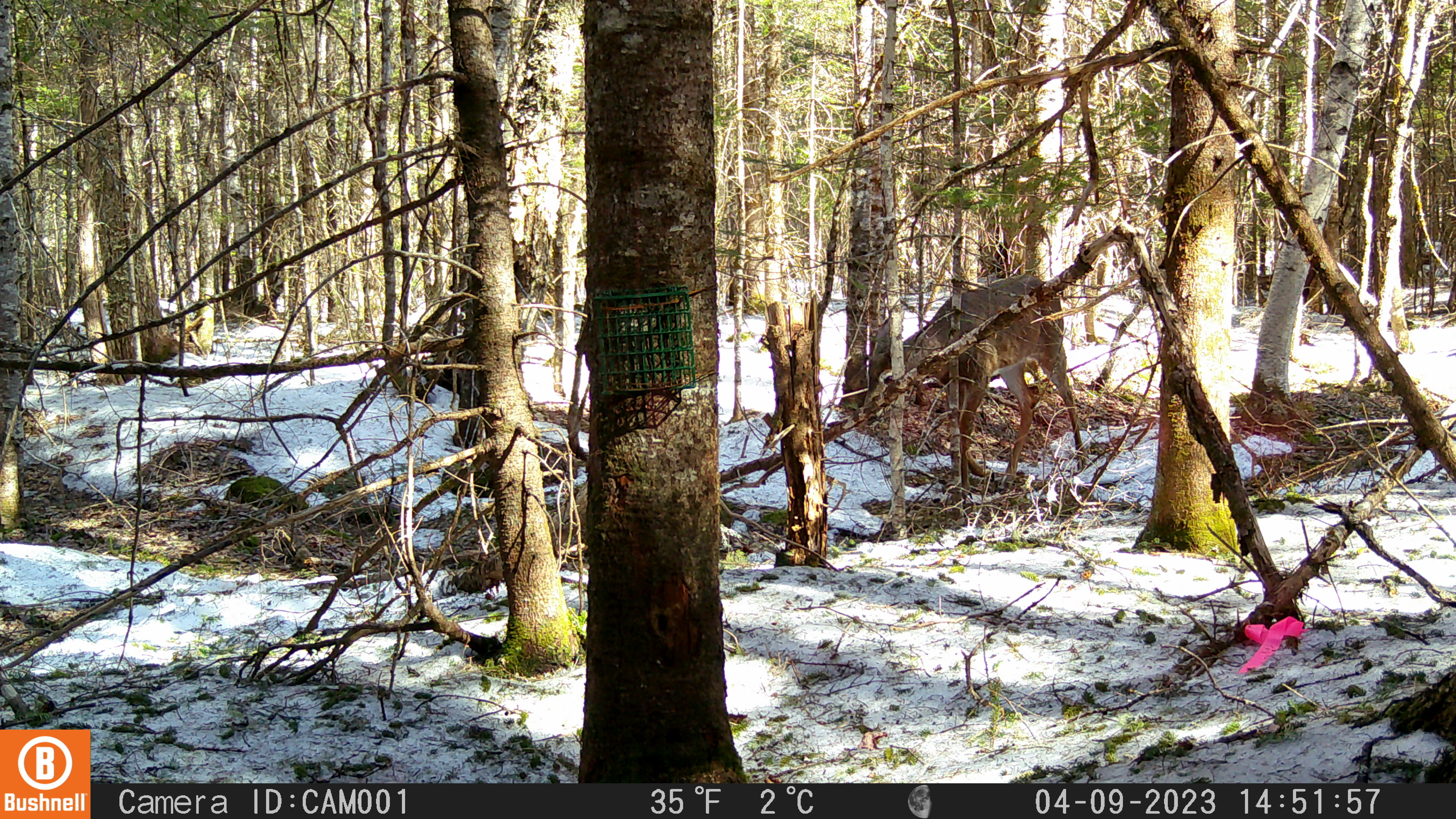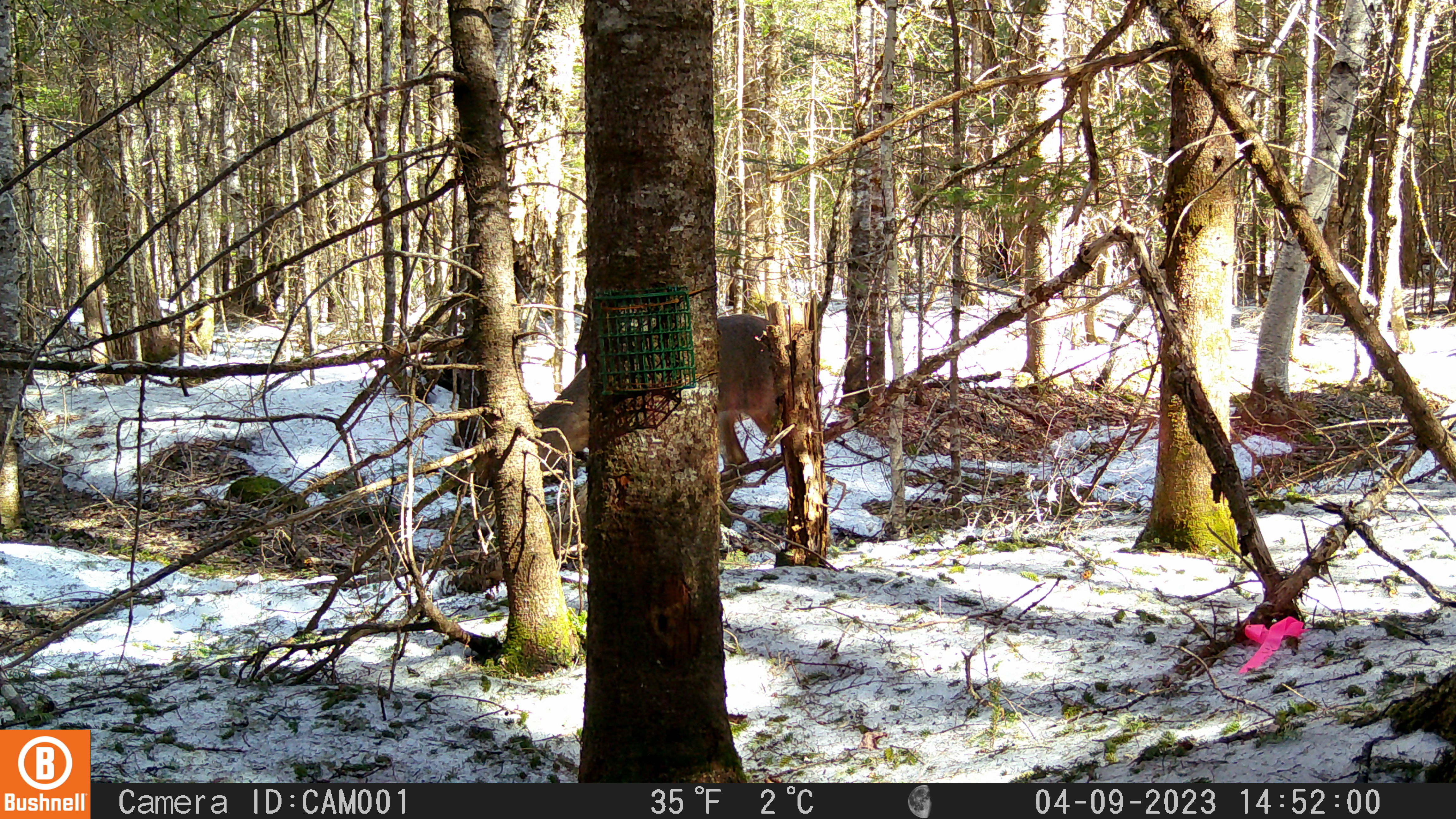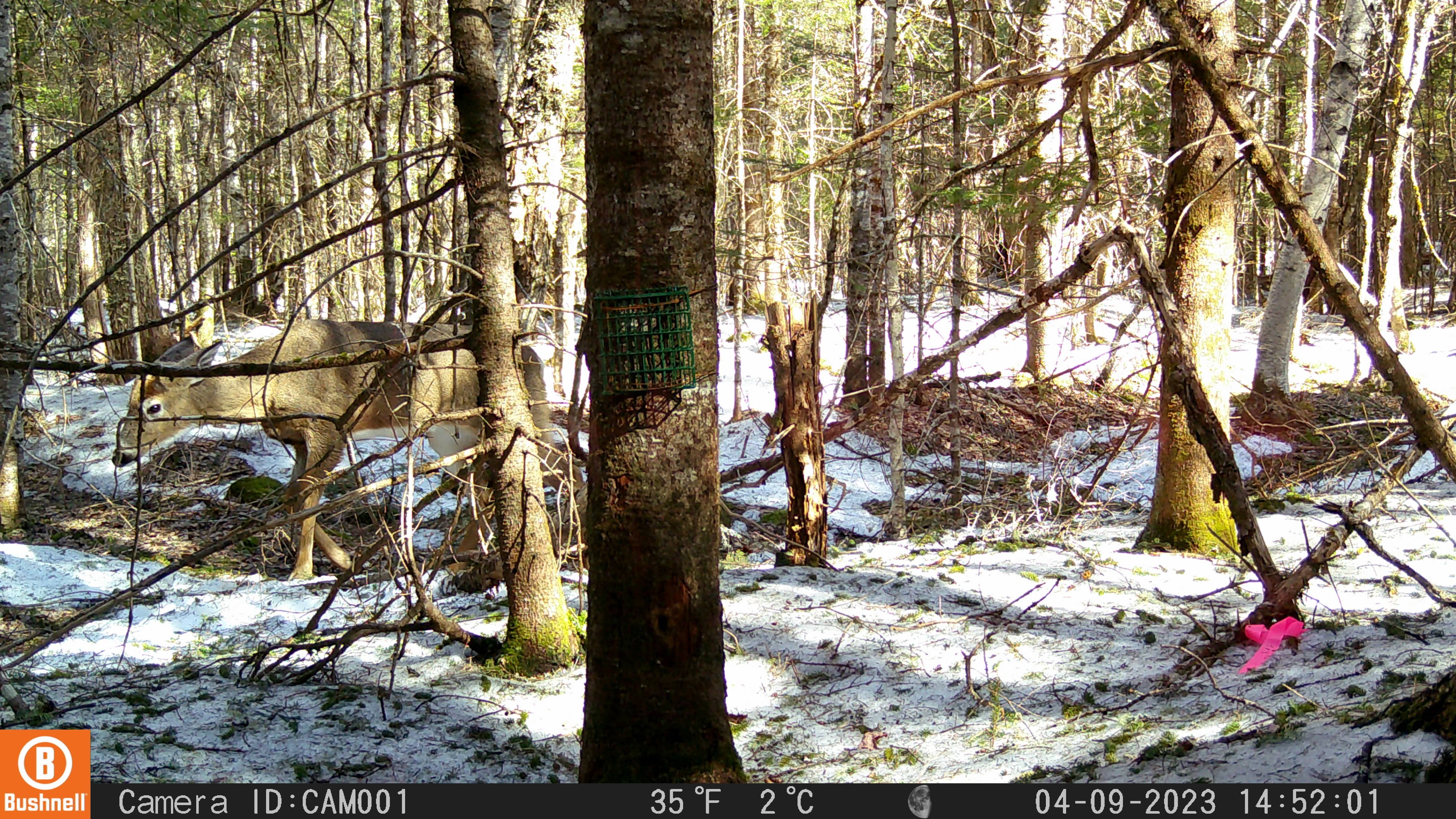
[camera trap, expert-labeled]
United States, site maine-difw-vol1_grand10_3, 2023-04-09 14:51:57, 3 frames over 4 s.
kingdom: Animalia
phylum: Chordata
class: Mammalia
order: Artiodactyla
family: Cervidae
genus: Odocoileus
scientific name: Odocoileus virginianus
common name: white-tailed deer